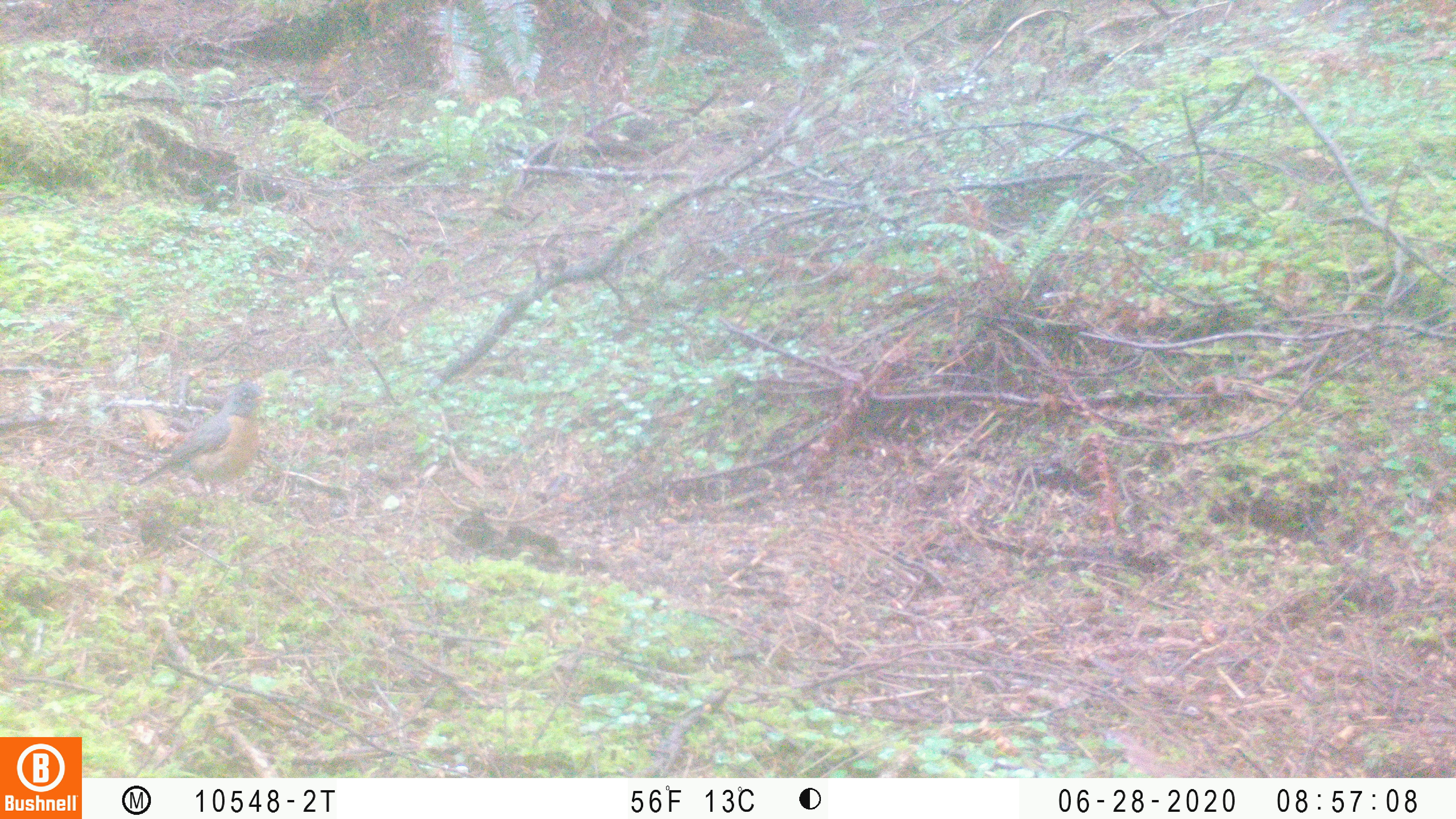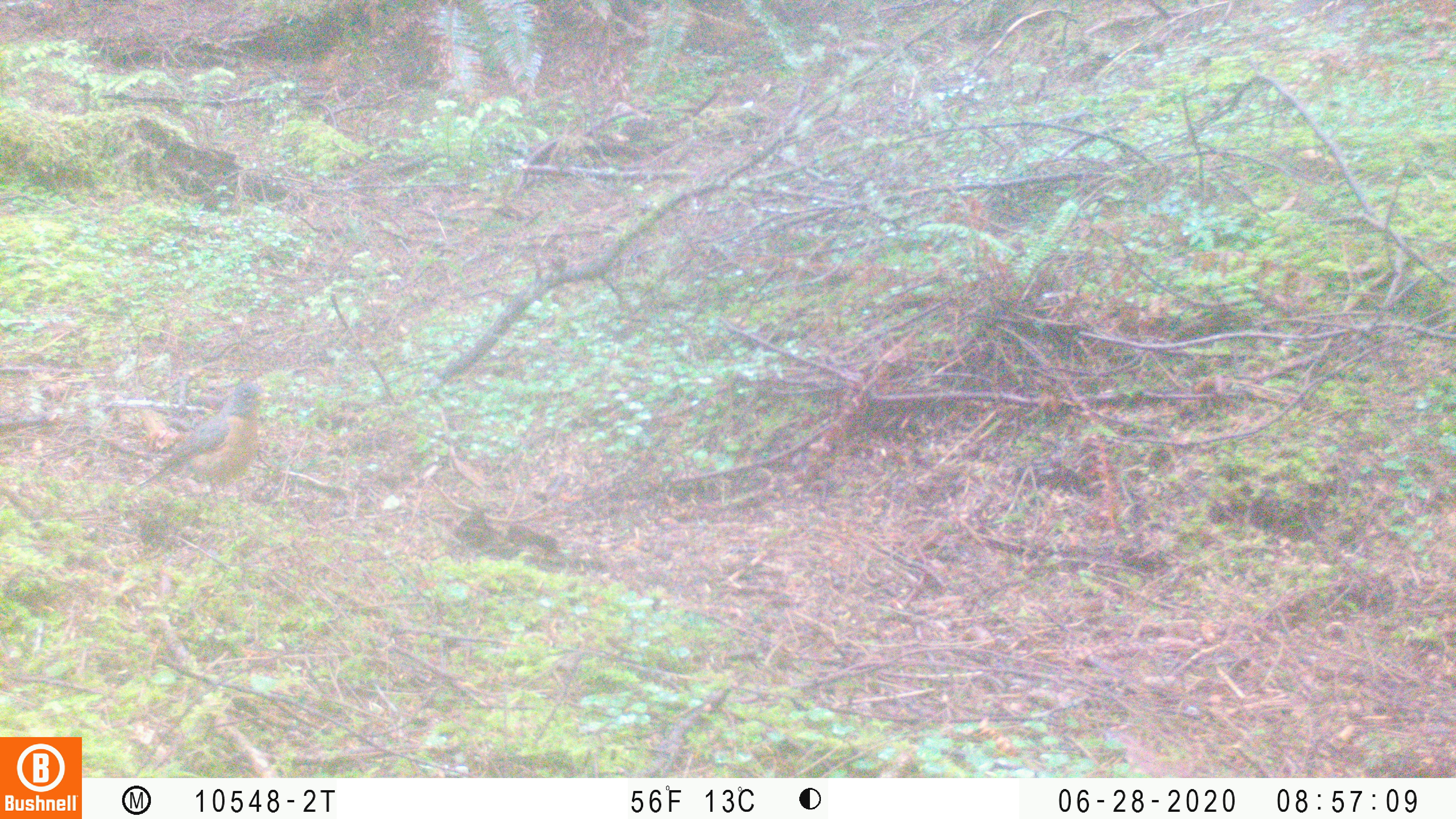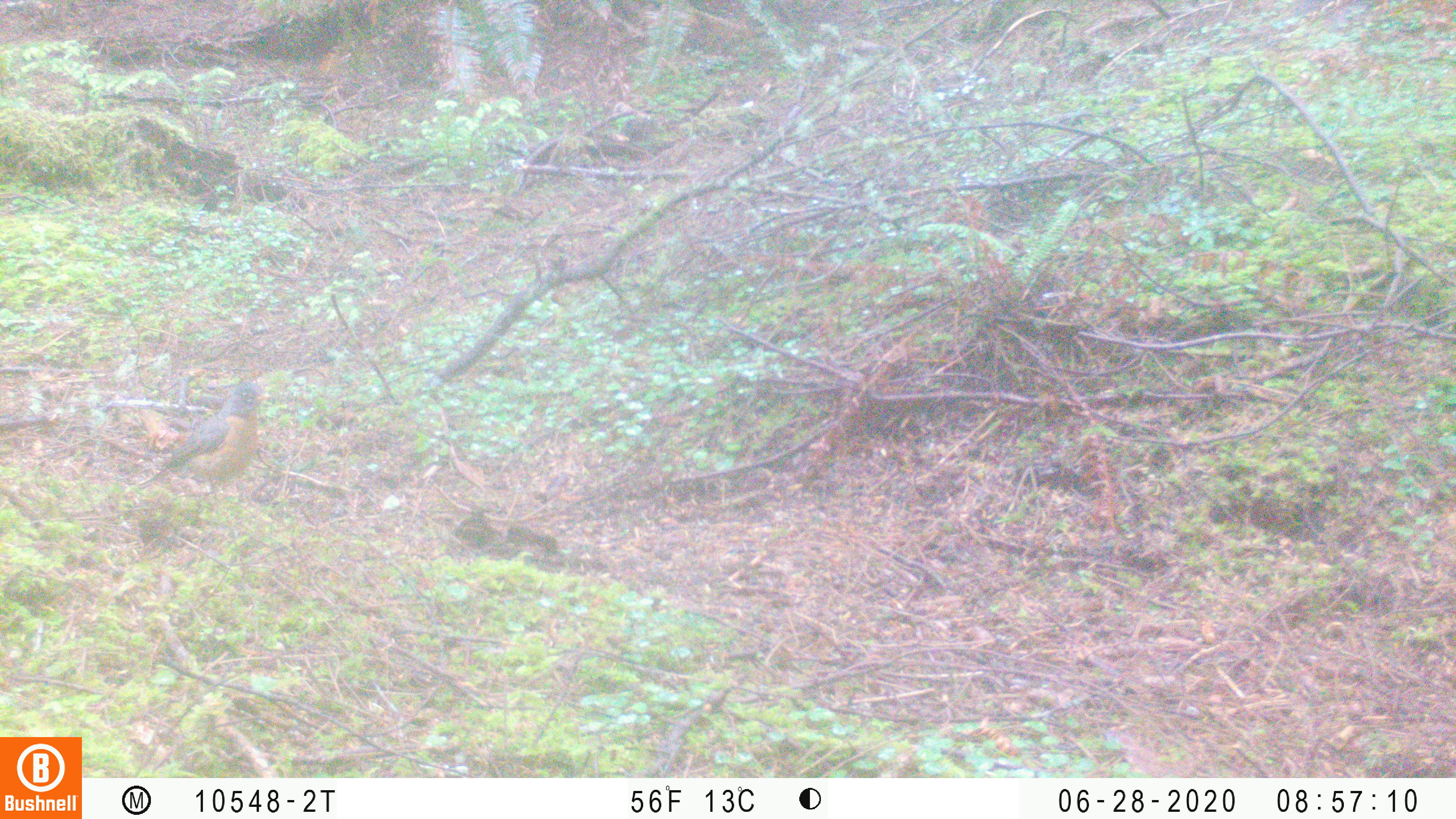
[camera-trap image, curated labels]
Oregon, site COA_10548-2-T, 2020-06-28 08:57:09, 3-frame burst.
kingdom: Animalia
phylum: Chordata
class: Aves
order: Passeriformes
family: Turdidae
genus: Turdus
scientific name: Turdus migratorius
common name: american robin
American robin (Turdus migratorius).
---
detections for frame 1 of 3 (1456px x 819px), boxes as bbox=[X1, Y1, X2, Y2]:
american robin: bbox=[117, 353, 294, 553]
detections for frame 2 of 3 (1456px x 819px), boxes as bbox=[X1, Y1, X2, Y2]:
american robin: bbox=[110, 361, 298, 545]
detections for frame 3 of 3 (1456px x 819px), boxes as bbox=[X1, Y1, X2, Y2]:
american robin: bbox=[104, 361, 289, 555]